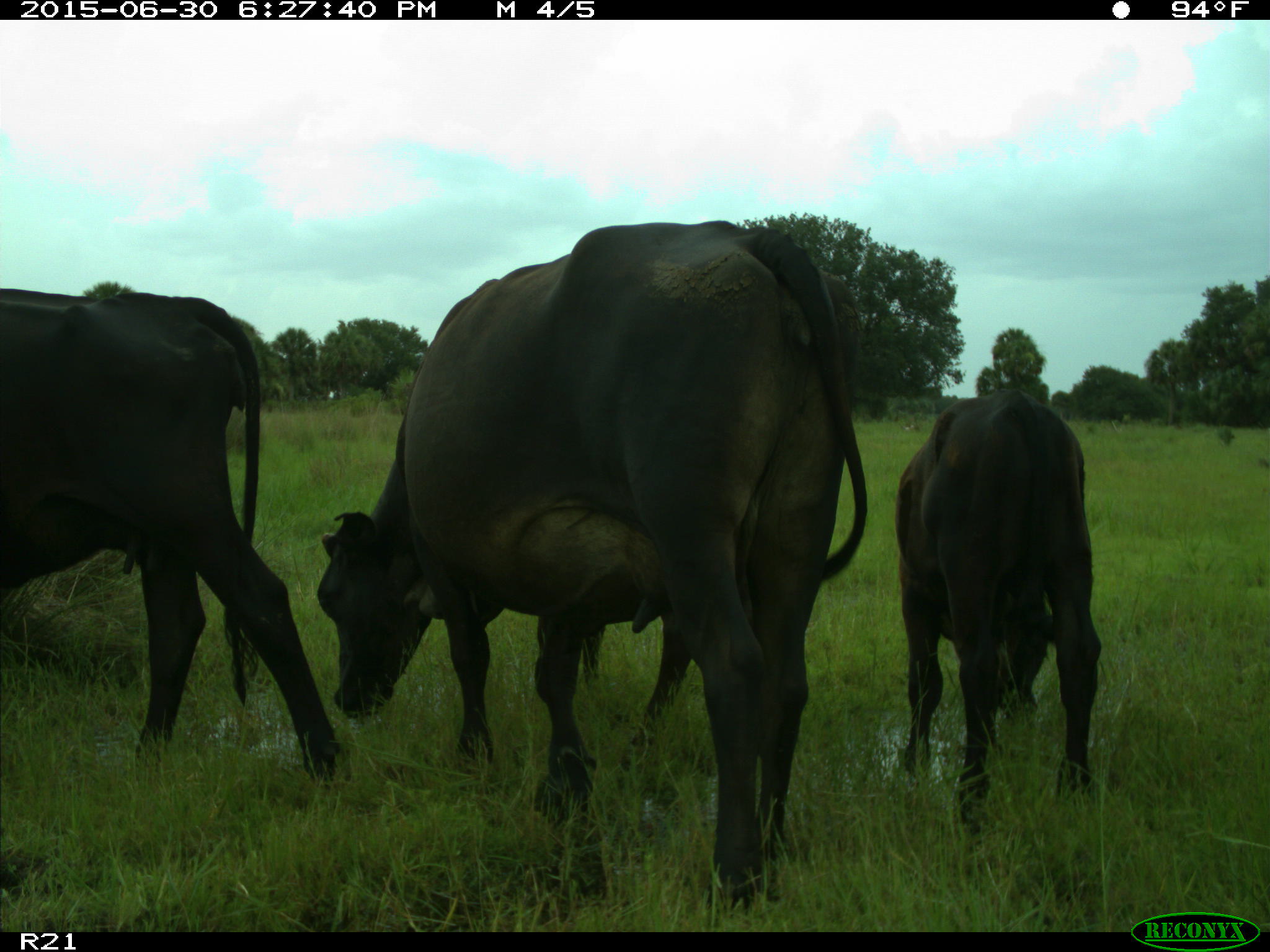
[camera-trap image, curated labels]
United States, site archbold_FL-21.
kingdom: Animalia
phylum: Chordata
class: Mammalia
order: Artiodactyla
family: Bovidae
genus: Bos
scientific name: Bos taurus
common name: domestic cow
Bos taurus (domestic cow).